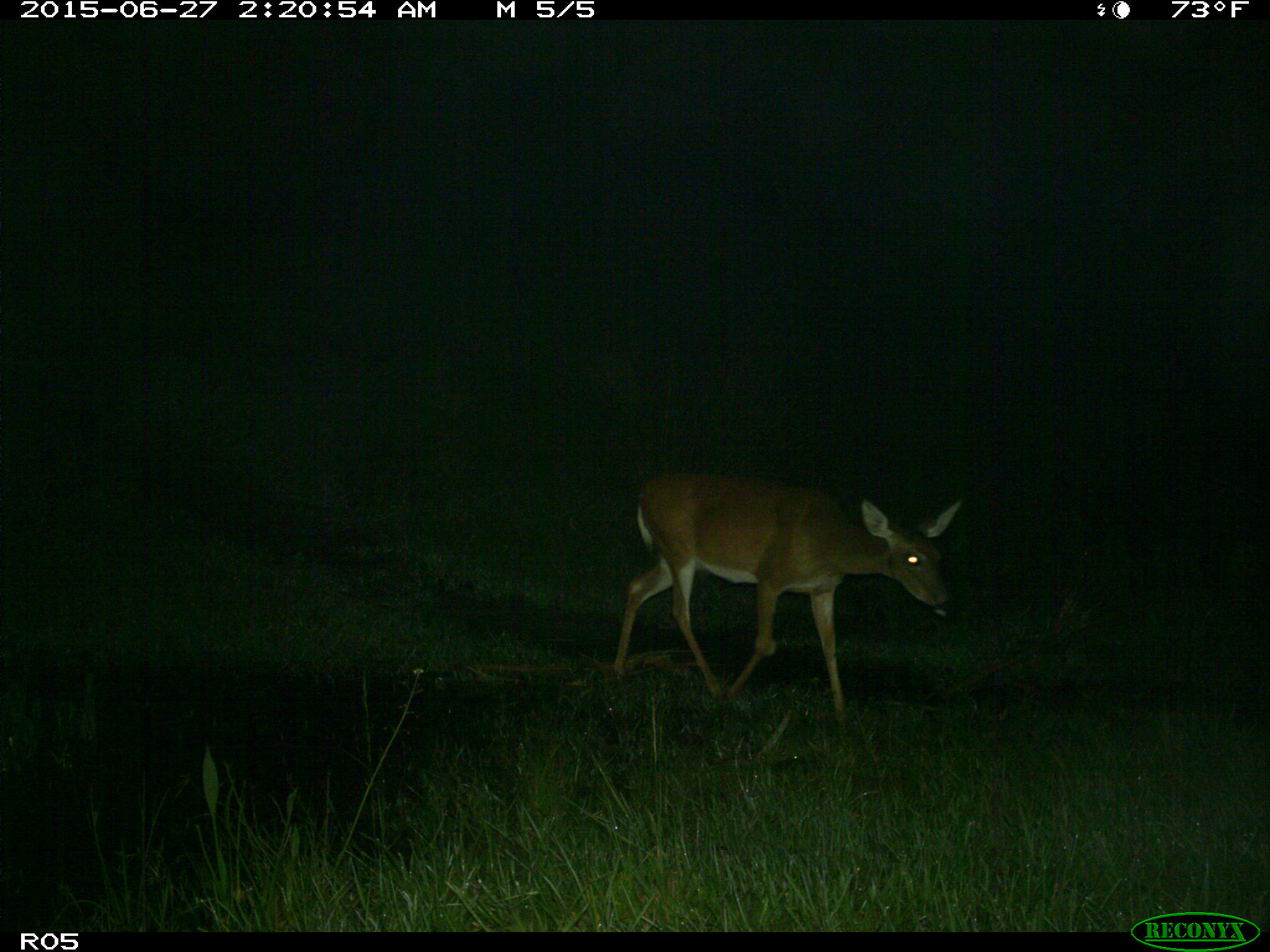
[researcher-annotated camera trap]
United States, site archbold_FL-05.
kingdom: Animalia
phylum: Chordata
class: Mammalia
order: Artiodactyla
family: Cervidae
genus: Odocoileus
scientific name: Odocoileus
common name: deer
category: unidentified deer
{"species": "unidentified deer (deer) (Odocoileus)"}